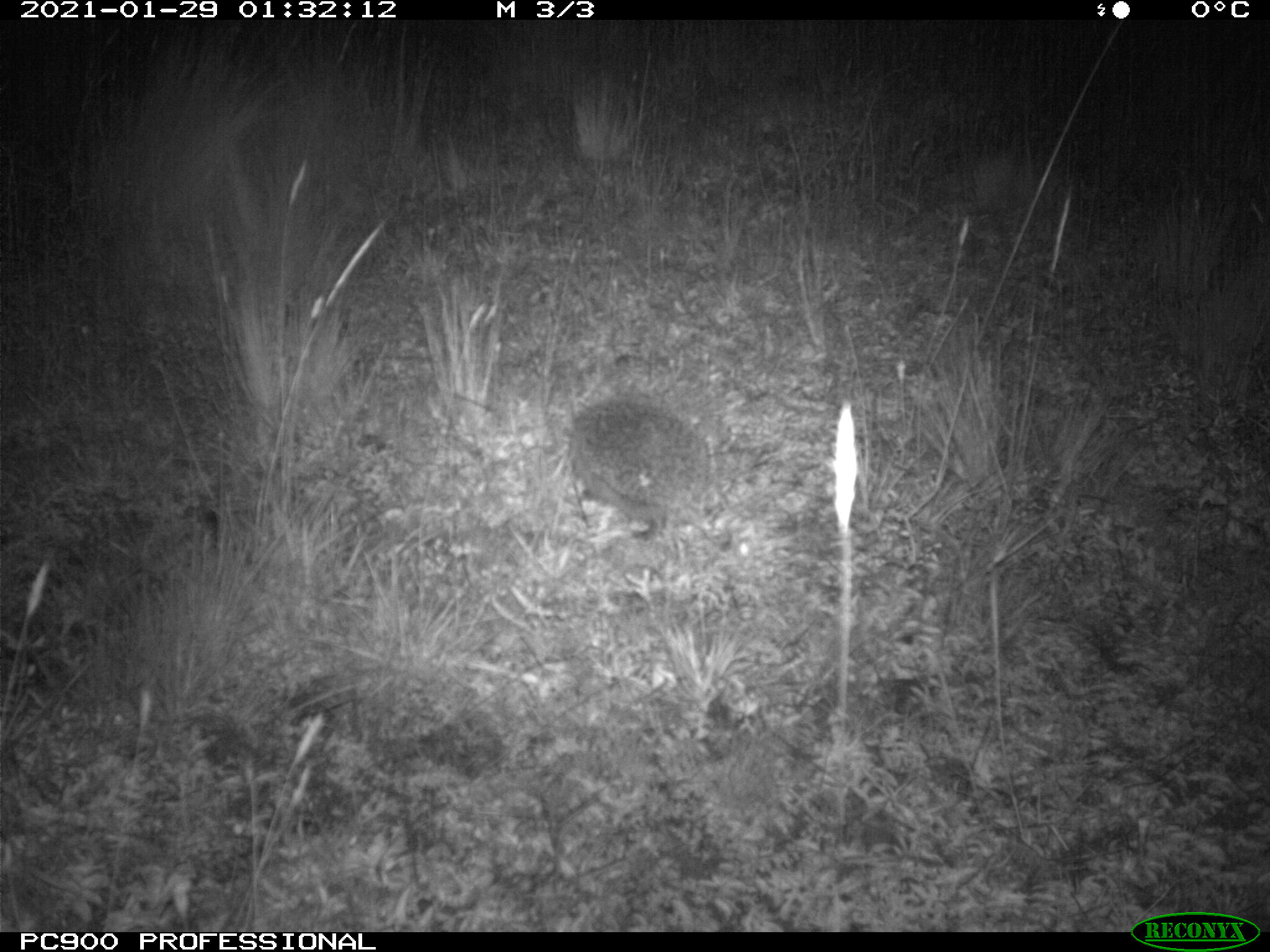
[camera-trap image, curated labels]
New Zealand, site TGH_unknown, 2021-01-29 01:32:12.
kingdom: Animalia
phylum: Chordata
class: Mammalia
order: Eulipotyphla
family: Erinaceidae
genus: Erinaceus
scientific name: Erinaceus europaeus europaeus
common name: european hedgehog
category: hedgehog